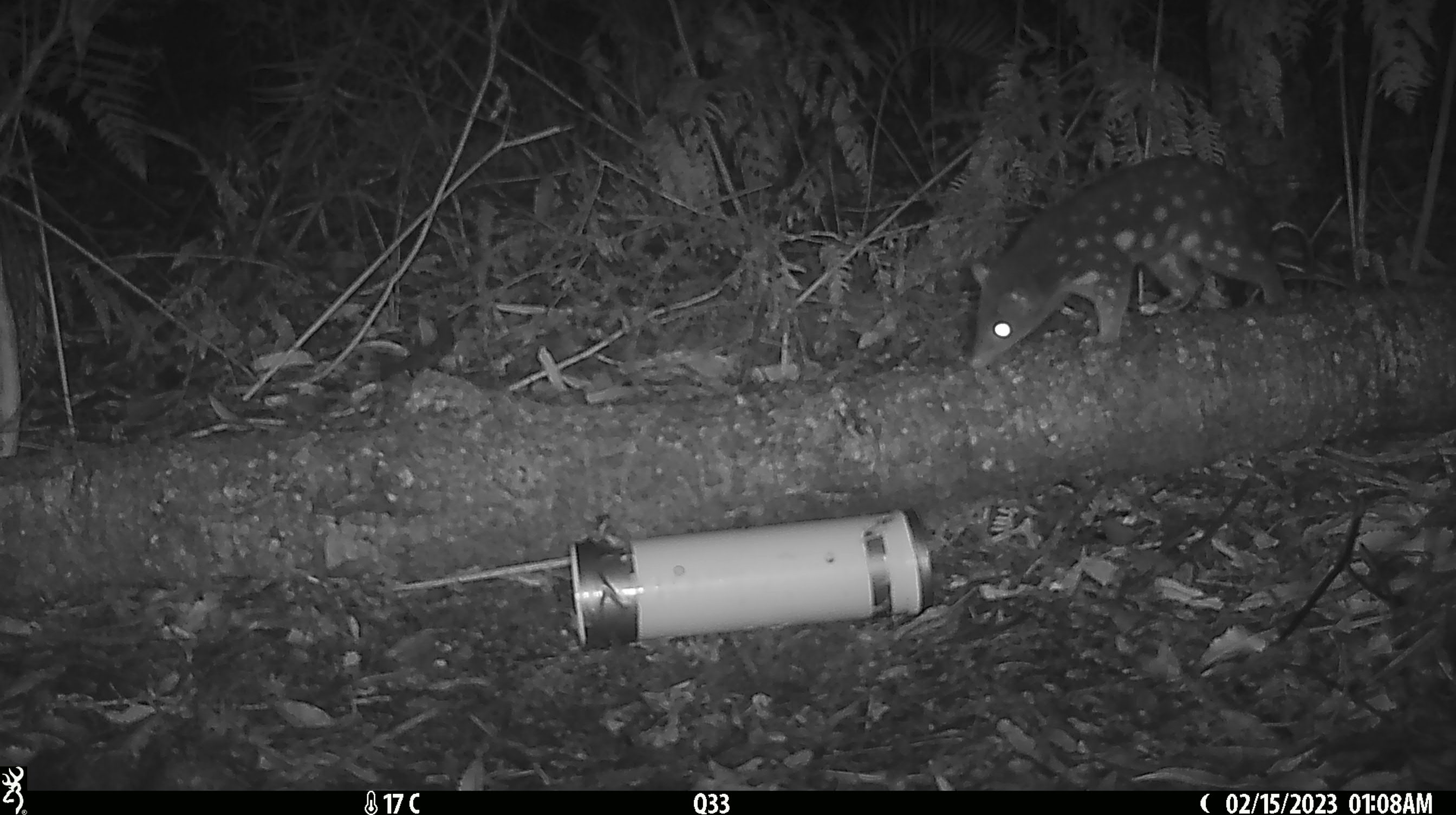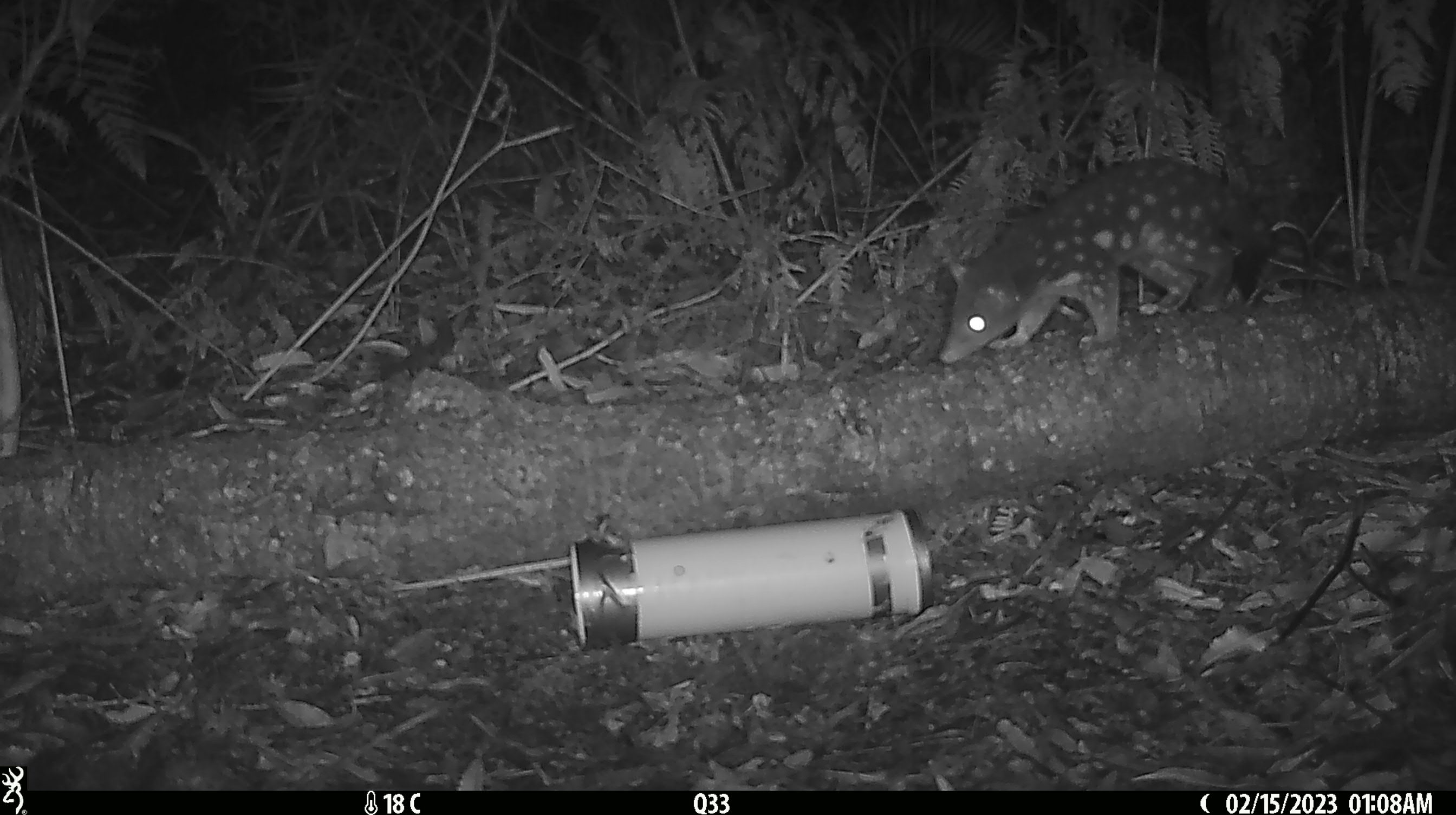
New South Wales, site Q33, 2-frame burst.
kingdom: Animalia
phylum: Chordata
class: Mammalia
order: Dasyuromorphia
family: Dasyuridae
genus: Dasyurus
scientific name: Dasyurus maculatus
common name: spotted-tailed quoll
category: quoll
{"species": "quoll (spotted-tailed quoll) (Dasyurus maculatus)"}